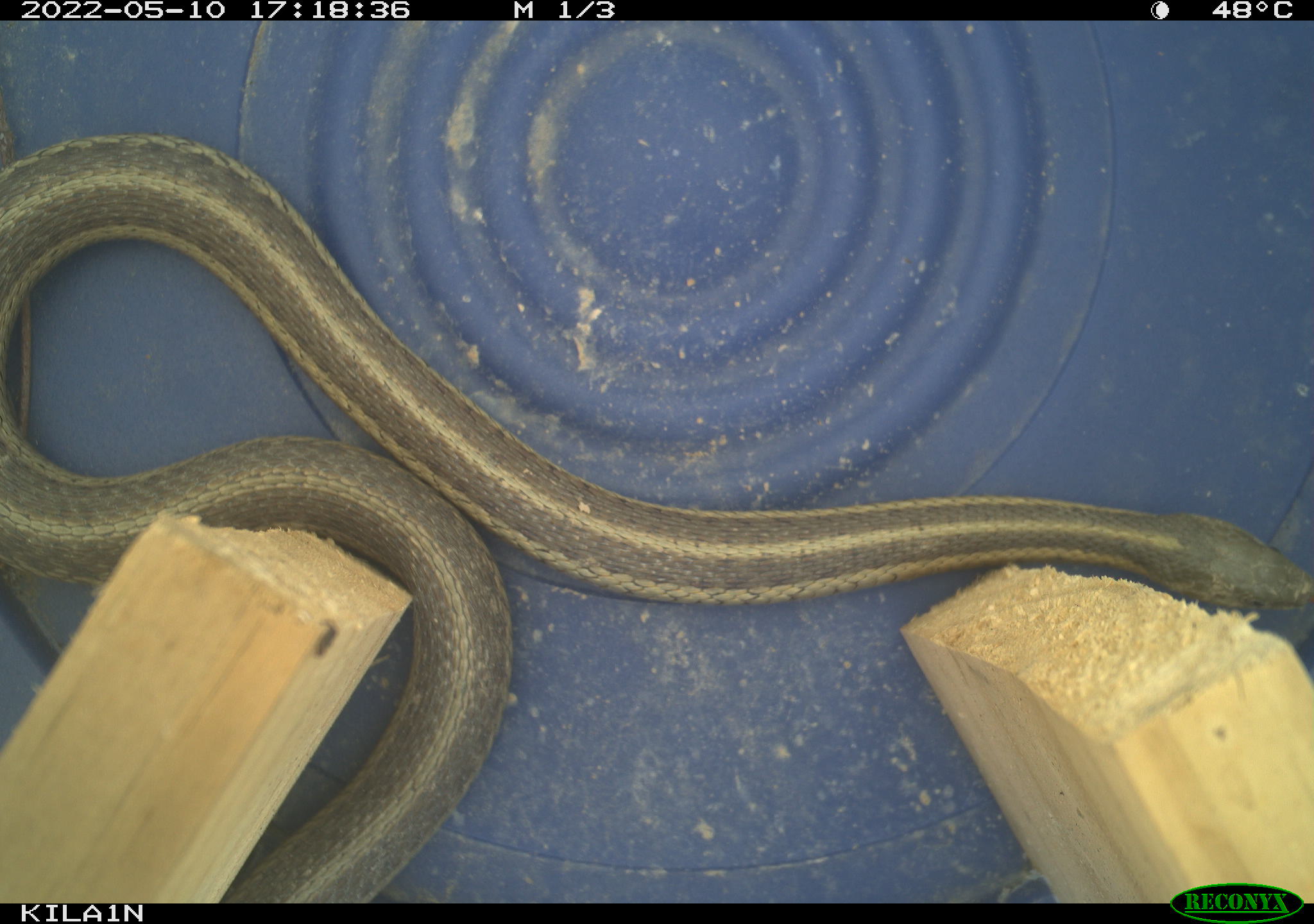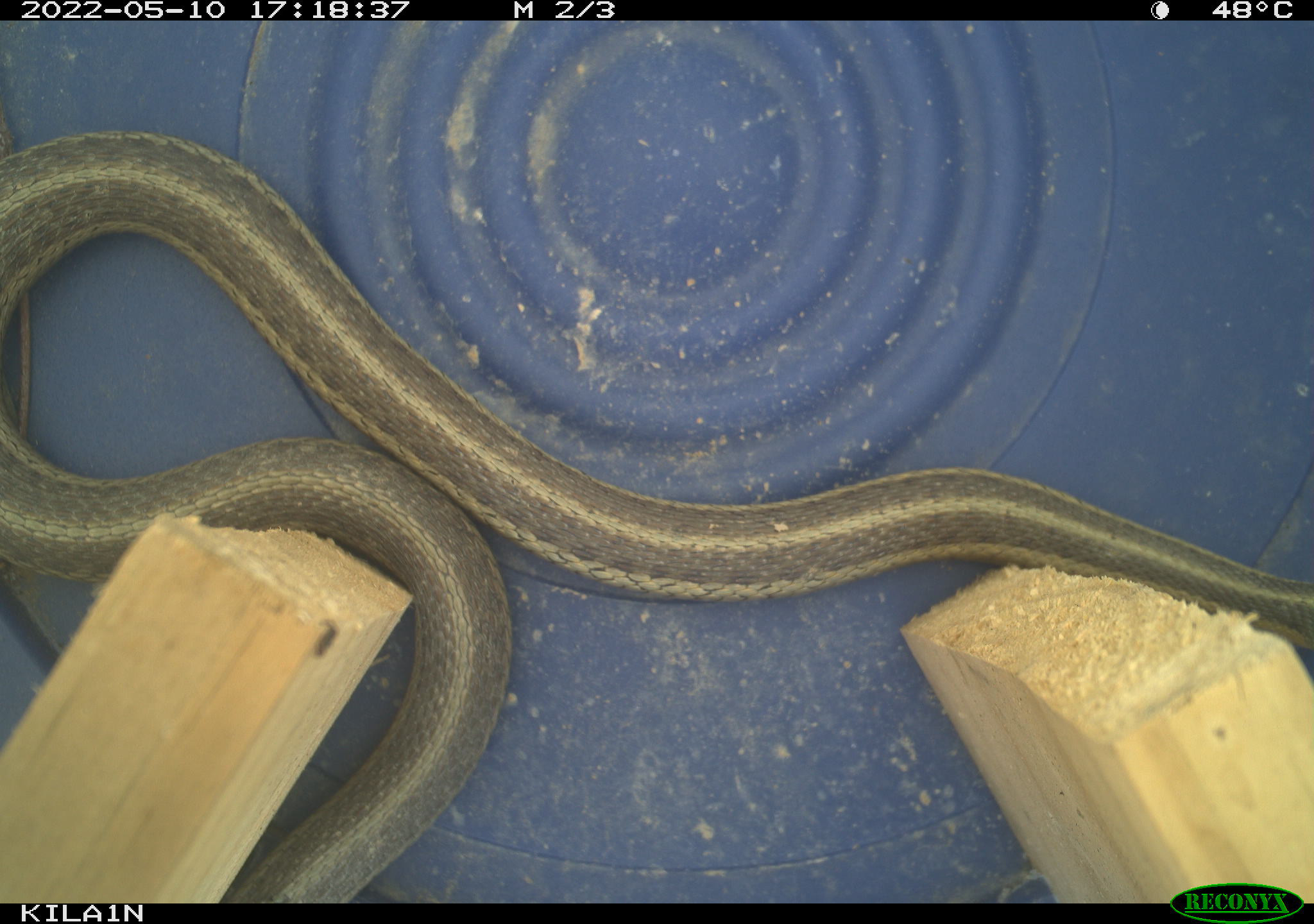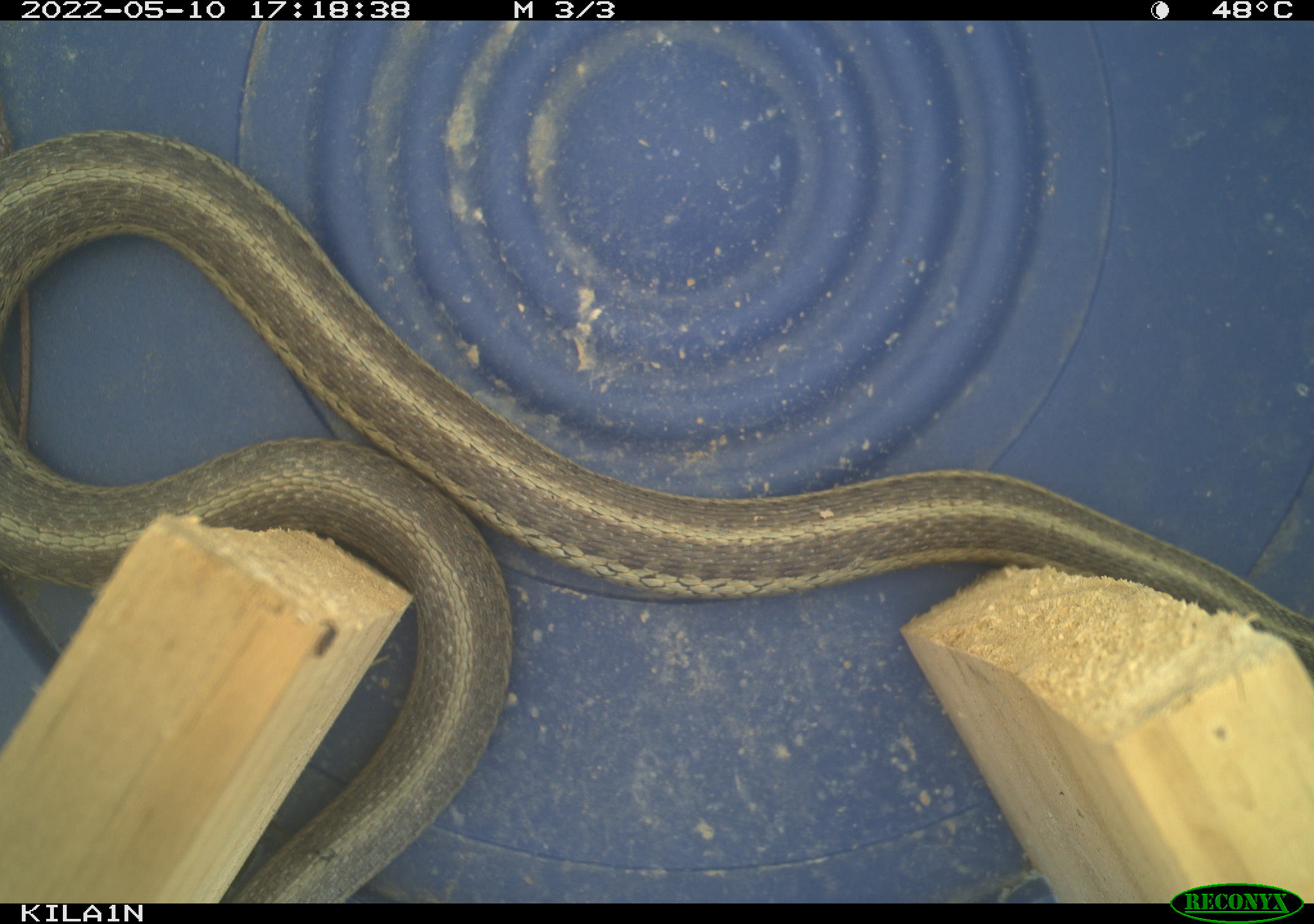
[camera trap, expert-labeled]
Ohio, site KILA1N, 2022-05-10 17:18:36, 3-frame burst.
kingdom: Animalia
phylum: Chordata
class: Reptilia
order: Squamata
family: Colubridae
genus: Thamnophis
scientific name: Thamnophis sirtalis sirtalis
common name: eastern gartersnake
Eastern gartersnake (Thamnophis sirtalis sirtalis).